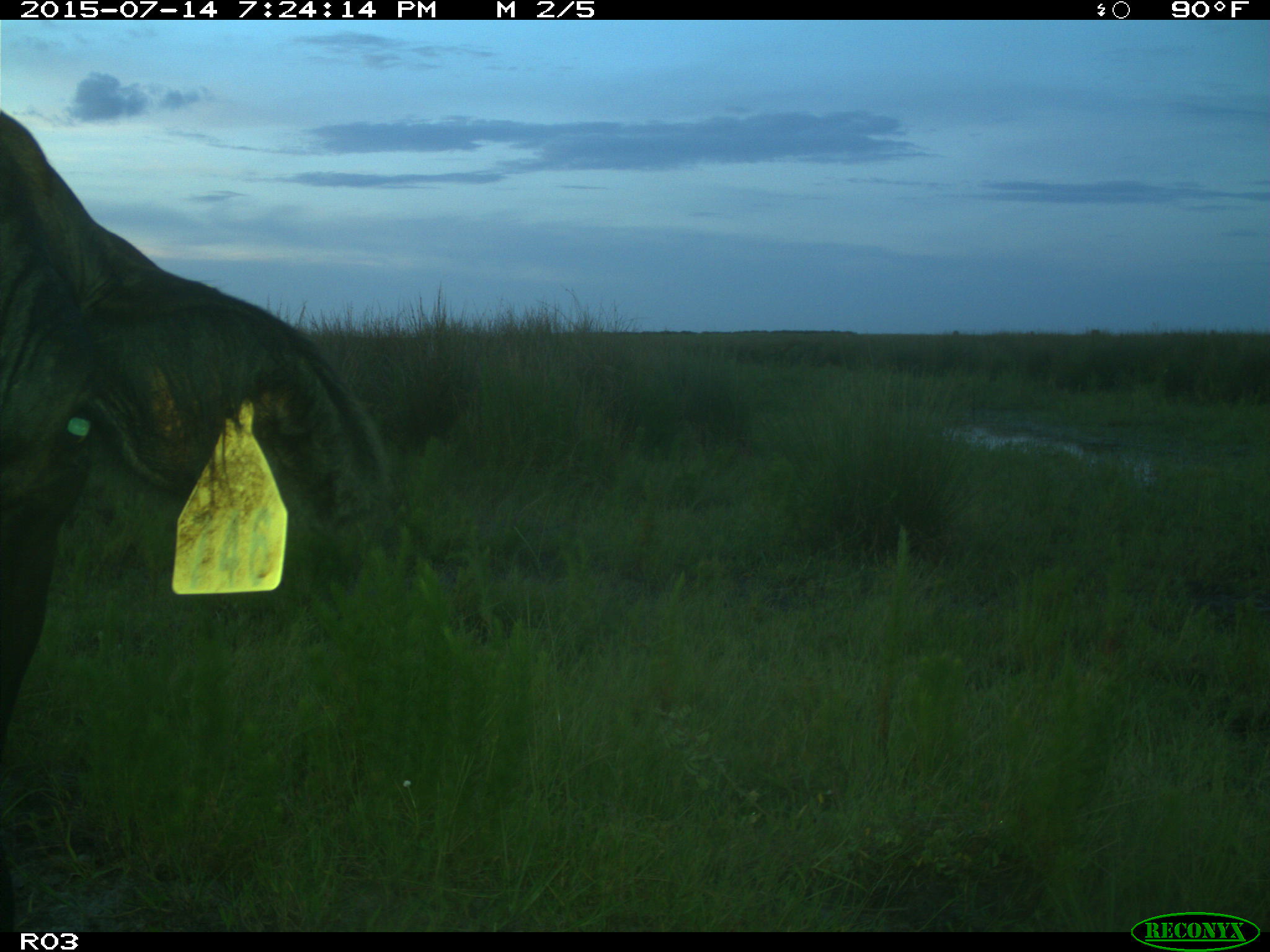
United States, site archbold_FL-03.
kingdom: Animalia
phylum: Chordata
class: Mammalia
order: Artiodactyla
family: Bovidae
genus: Bos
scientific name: Bos taurus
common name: domestic cow